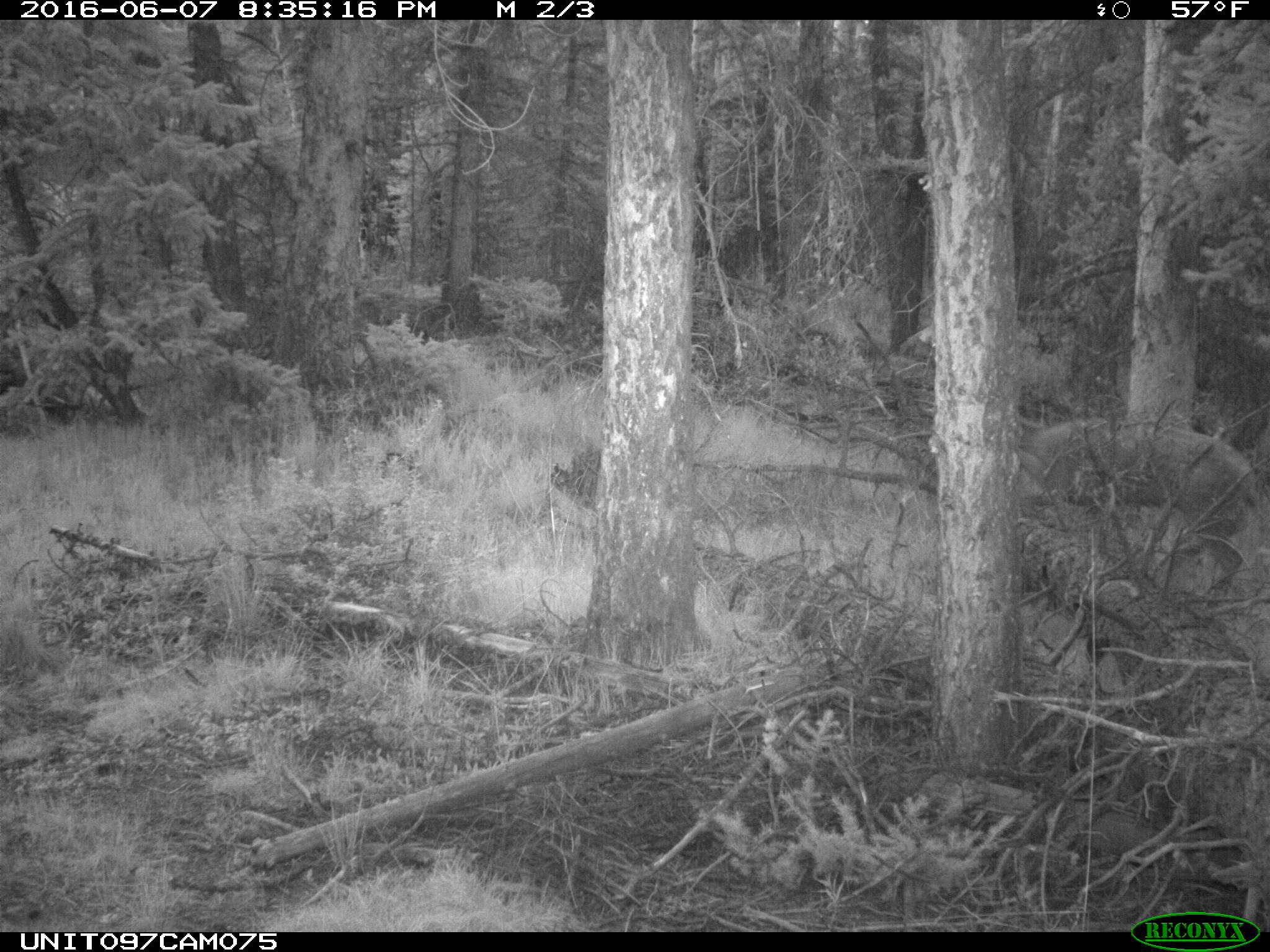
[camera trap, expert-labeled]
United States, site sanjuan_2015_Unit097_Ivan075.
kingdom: Animalia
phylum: Chordata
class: Mammalia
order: Artiodactyla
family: Cervidae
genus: Odocoileus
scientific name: Odocoileus hemionus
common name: mule deer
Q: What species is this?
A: Odocoileus hemionus (mule deer).